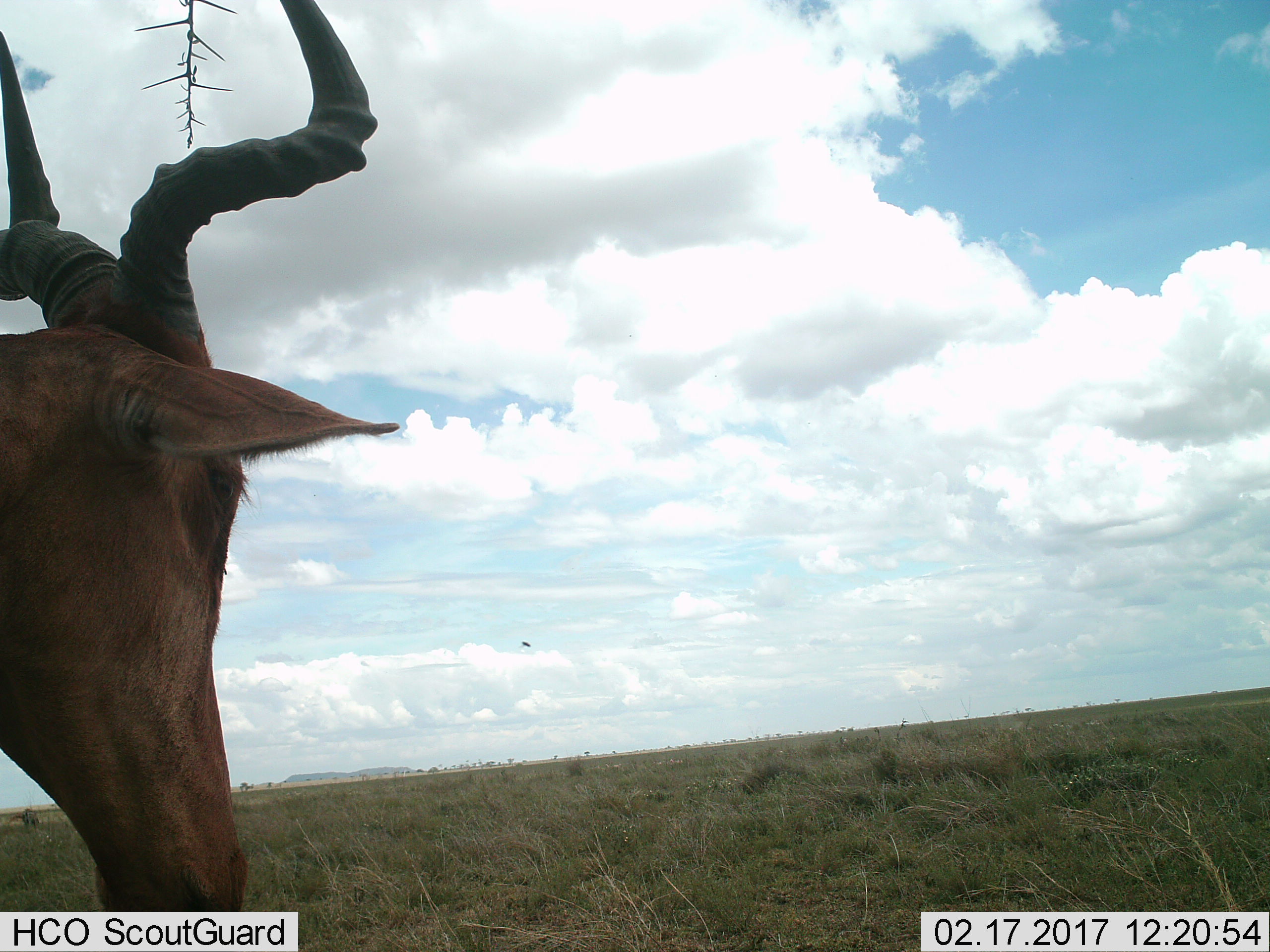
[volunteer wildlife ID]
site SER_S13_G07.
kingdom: Animalia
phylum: Chordata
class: Mammalia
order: Artiodactyla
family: Bovidae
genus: Alcelaphus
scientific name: Alcelaphus buselaphus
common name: hartebeest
Hartebeest (Alcelaphus buselaphus), count 1. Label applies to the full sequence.